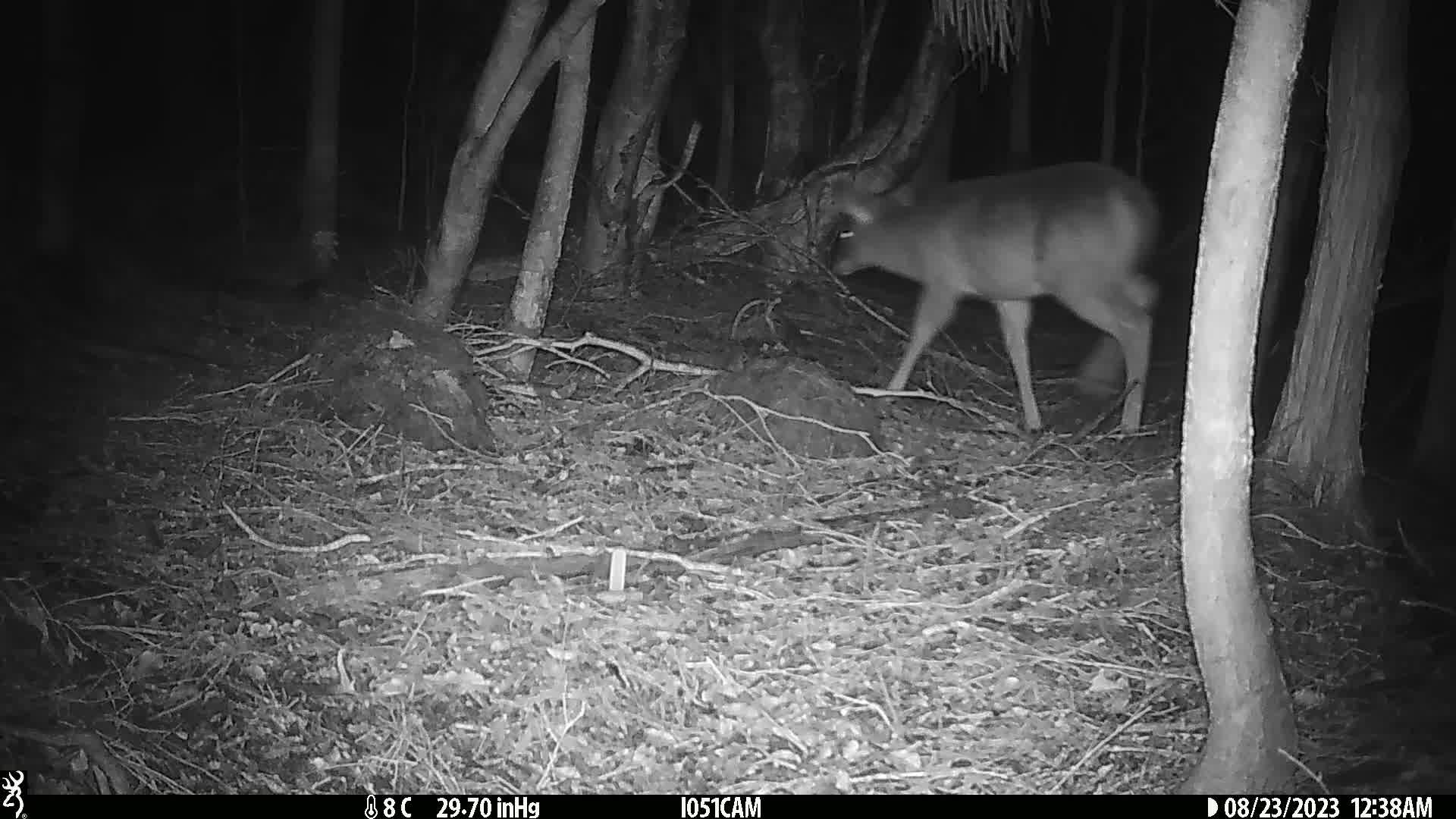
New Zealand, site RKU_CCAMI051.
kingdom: Animalia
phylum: Chordata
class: Mammalia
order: Artiodactyla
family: Cervidae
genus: Odocoileus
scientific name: Odocoileus virginianus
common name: white-tailed deer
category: white tailed deer